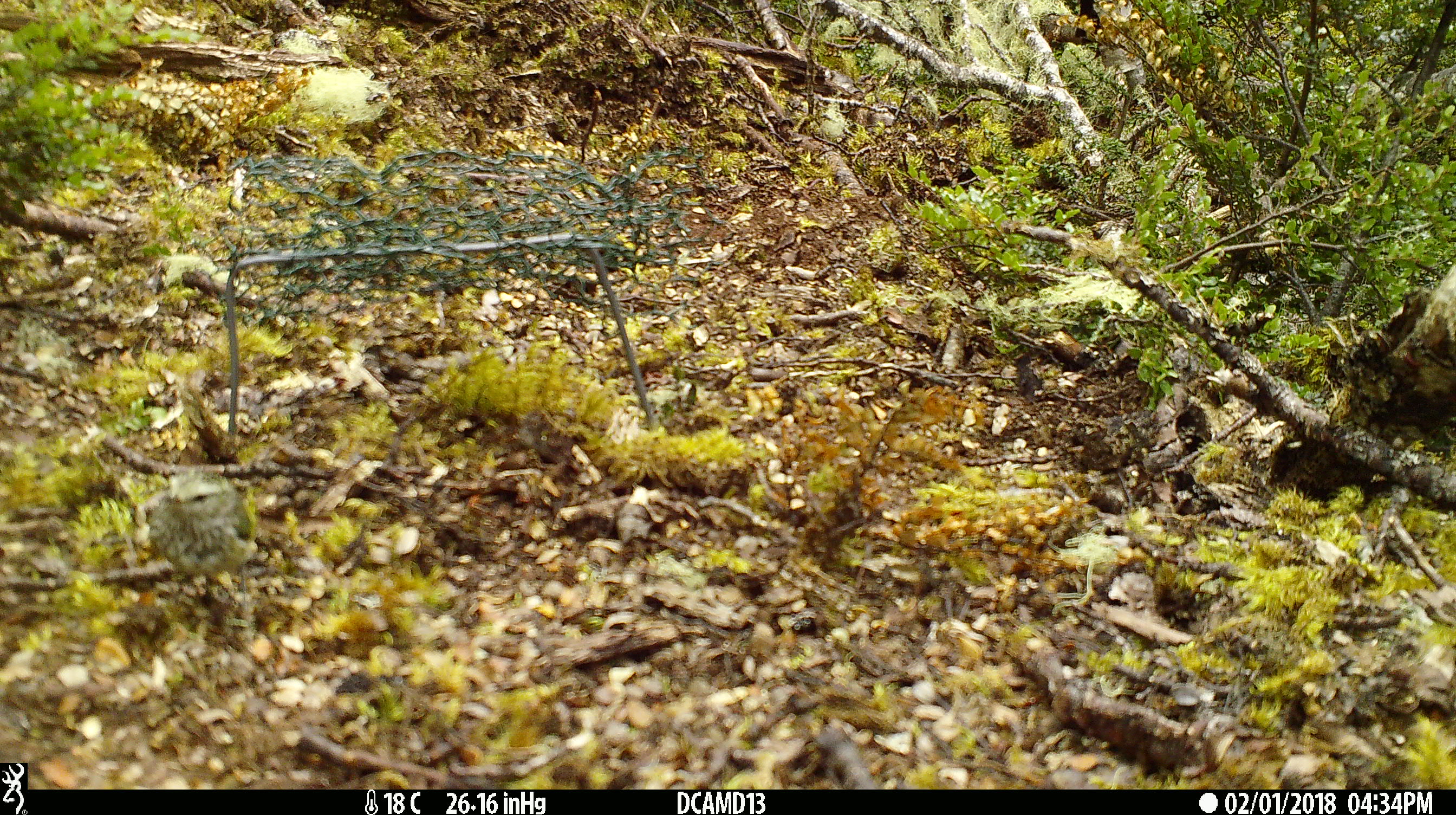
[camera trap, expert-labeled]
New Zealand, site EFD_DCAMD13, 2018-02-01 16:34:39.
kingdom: Animalia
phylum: Chordata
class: Aves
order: Passeriformes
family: Acanthisittidae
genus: Acanthisitta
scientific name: Acanthisitta chloris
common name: rifleman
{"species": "rifleman (Acanthisitta chloris)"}